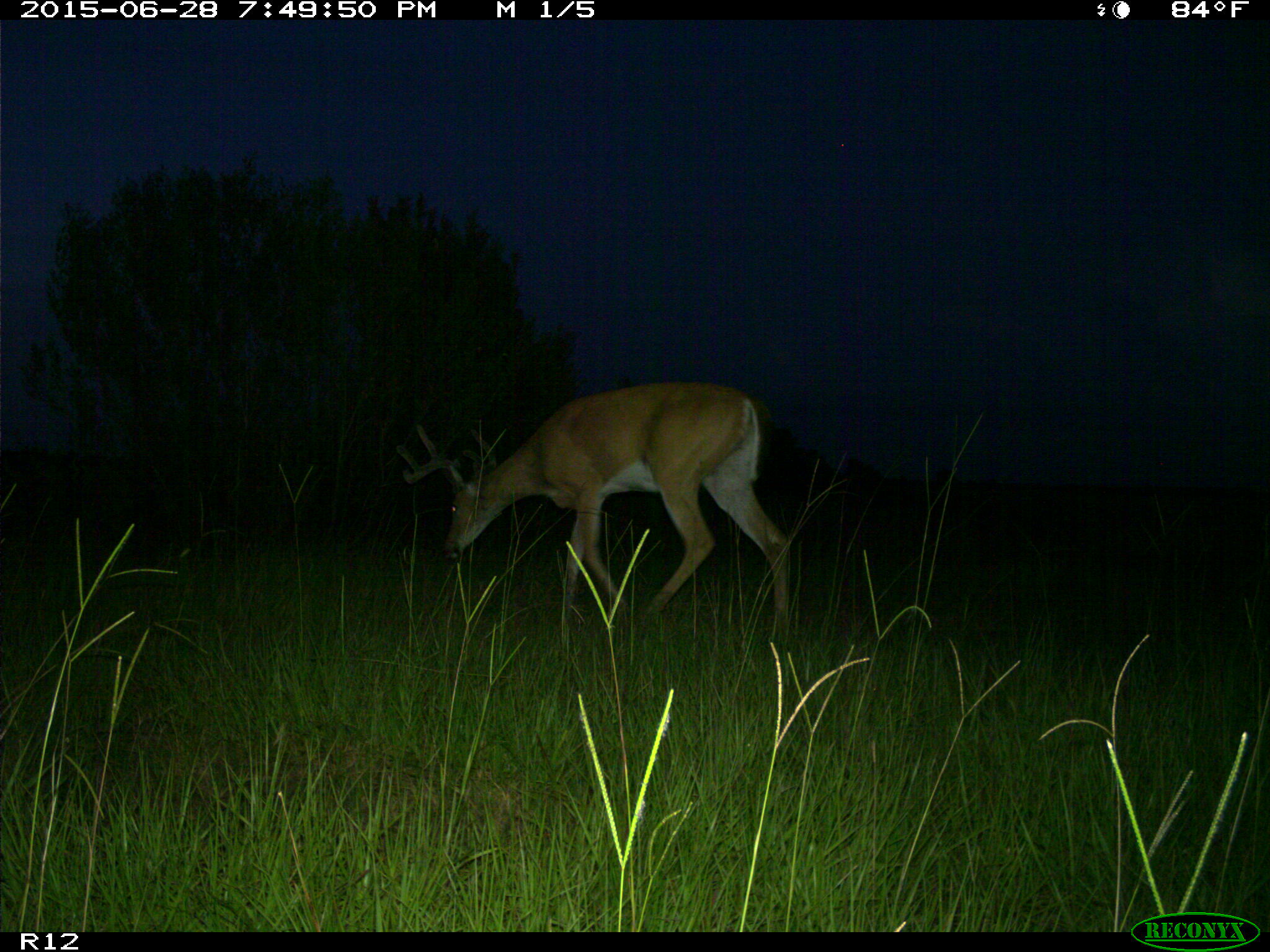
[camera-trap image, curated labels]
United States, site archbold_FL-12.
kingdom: Animalia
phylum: Chordata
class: Mammalia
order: Artiodactyla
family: Cervidae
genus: Odocoileus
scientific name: Odocoileus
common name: deer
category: unidentified deer